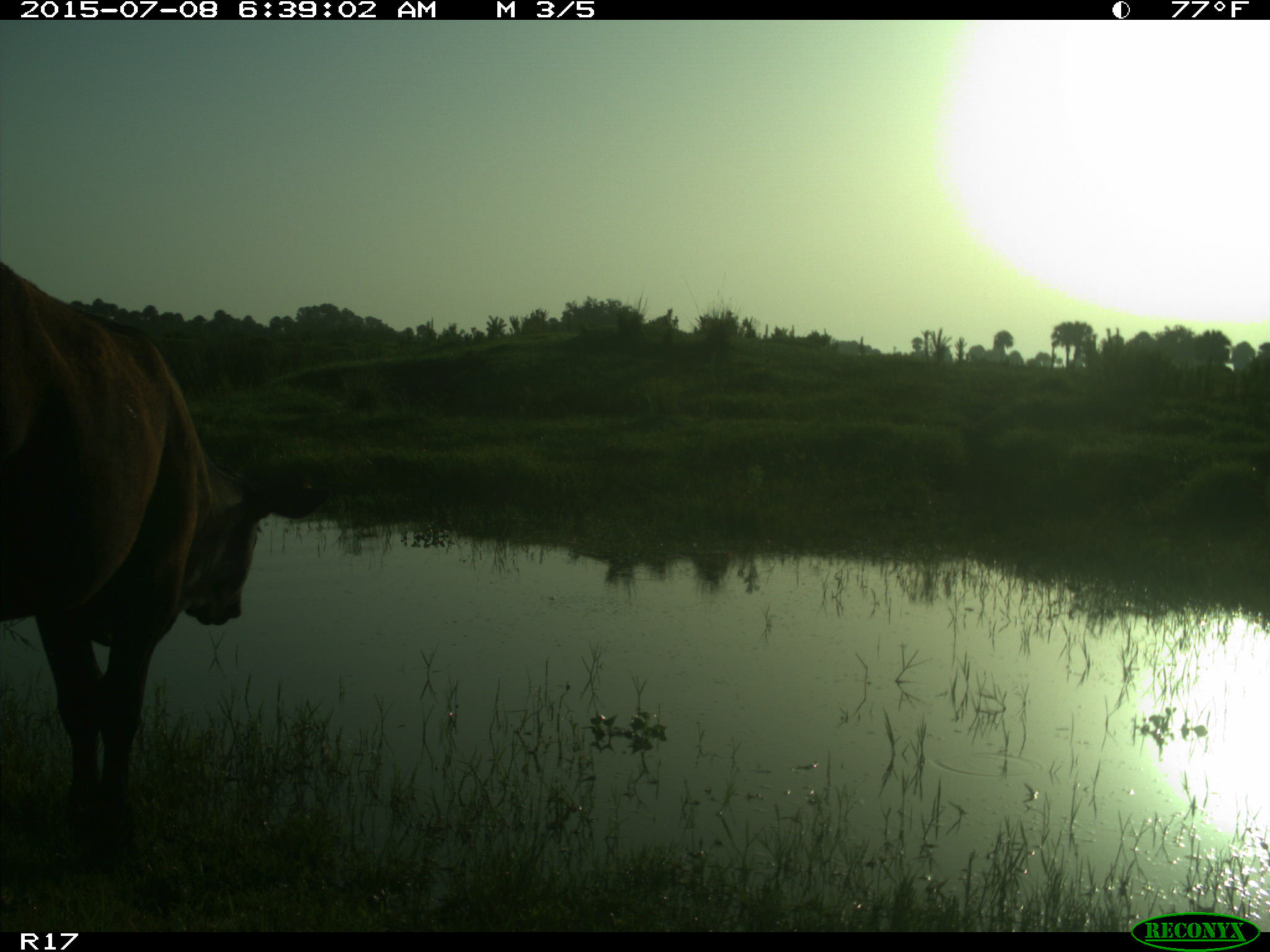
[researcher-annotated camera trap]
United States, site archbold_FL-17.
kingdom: Animalia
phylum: Chordata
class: Mammalia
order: Artiodactyla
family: Bovidae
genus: Bos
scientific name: Bos taurus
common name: domestic cow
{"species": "Bos taurus (domestic cow)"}